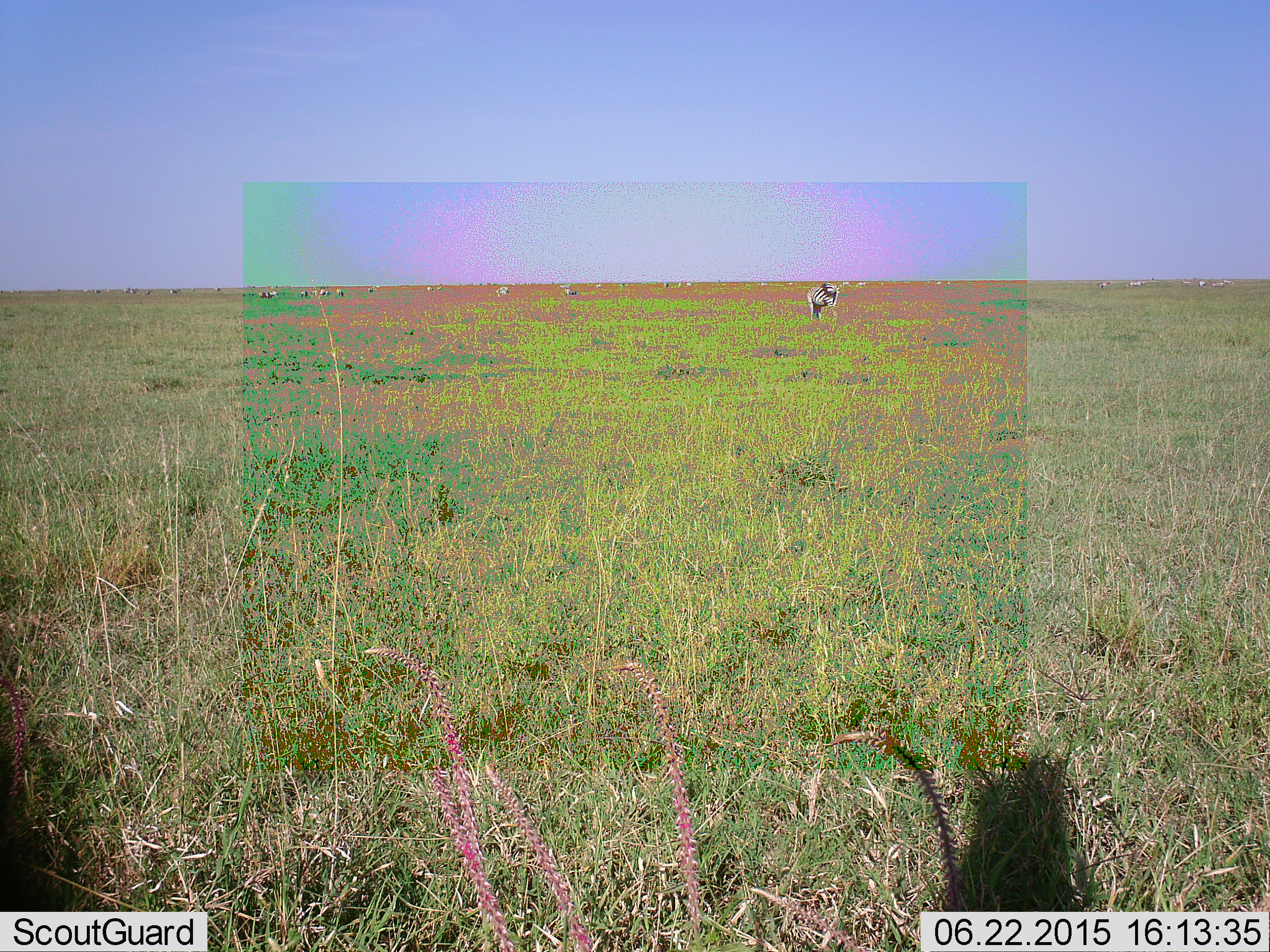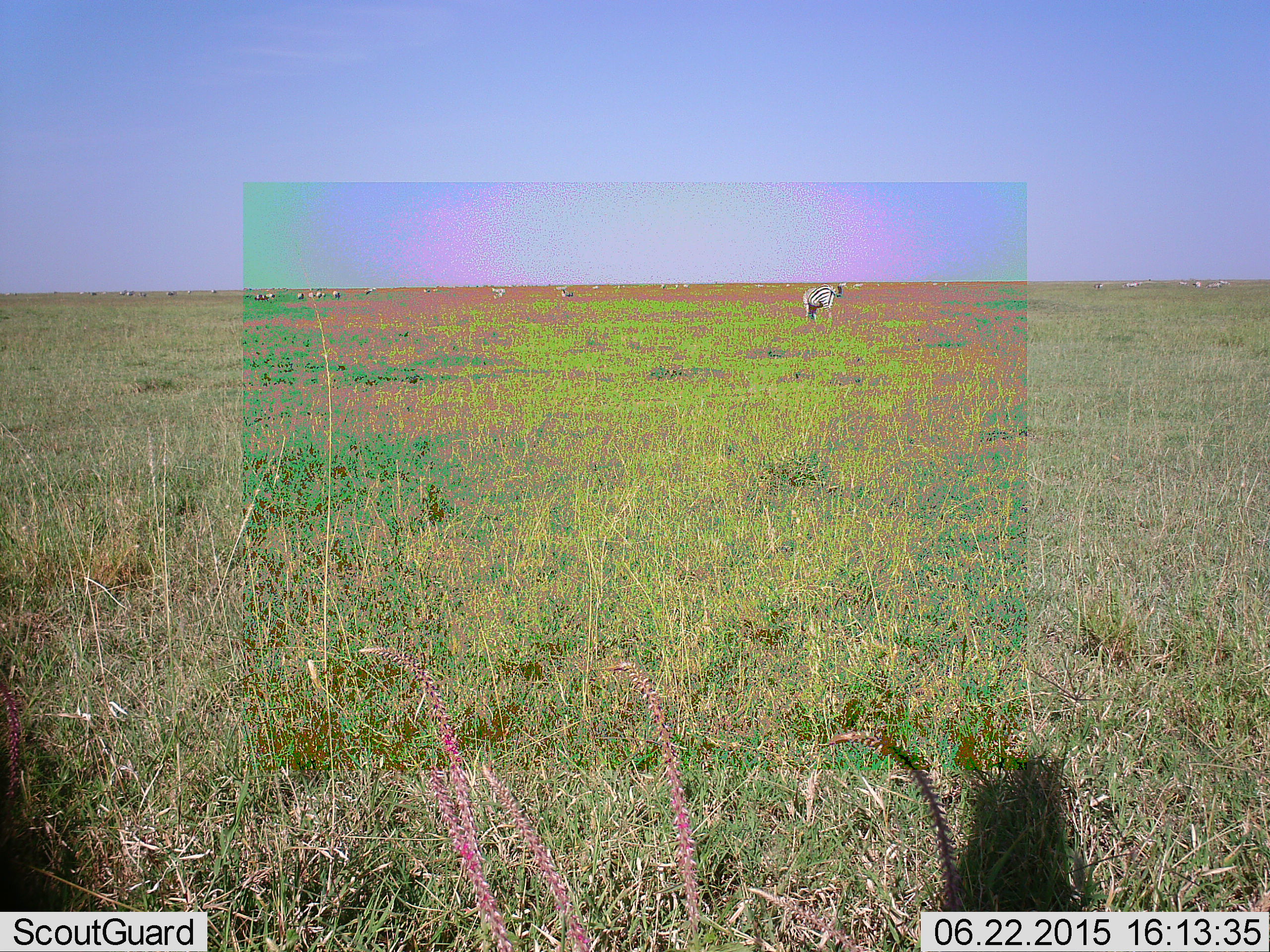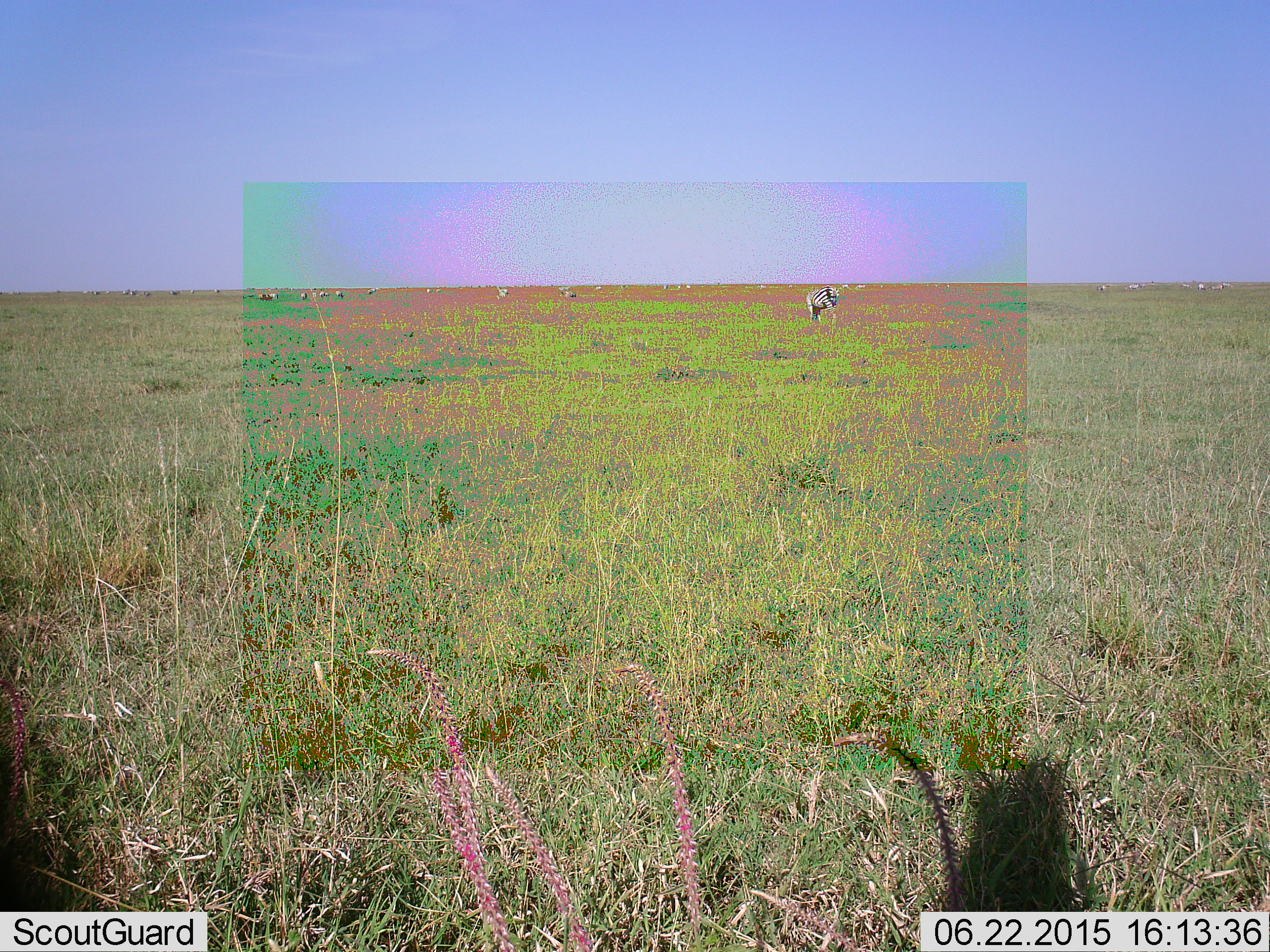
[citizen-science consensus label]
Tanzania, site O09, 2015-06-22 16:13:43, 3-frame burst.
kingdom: Animalia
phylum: Chordata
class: Mammalia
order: Perissodactyla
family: Equidae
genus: Equus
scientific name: Equus quagga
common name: plains zebra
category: zebra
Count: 2.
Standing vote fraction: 90%.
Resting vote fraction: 0%.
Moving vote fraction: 10%.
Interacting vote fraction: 10%.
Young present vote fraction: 0%.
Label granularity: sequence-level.